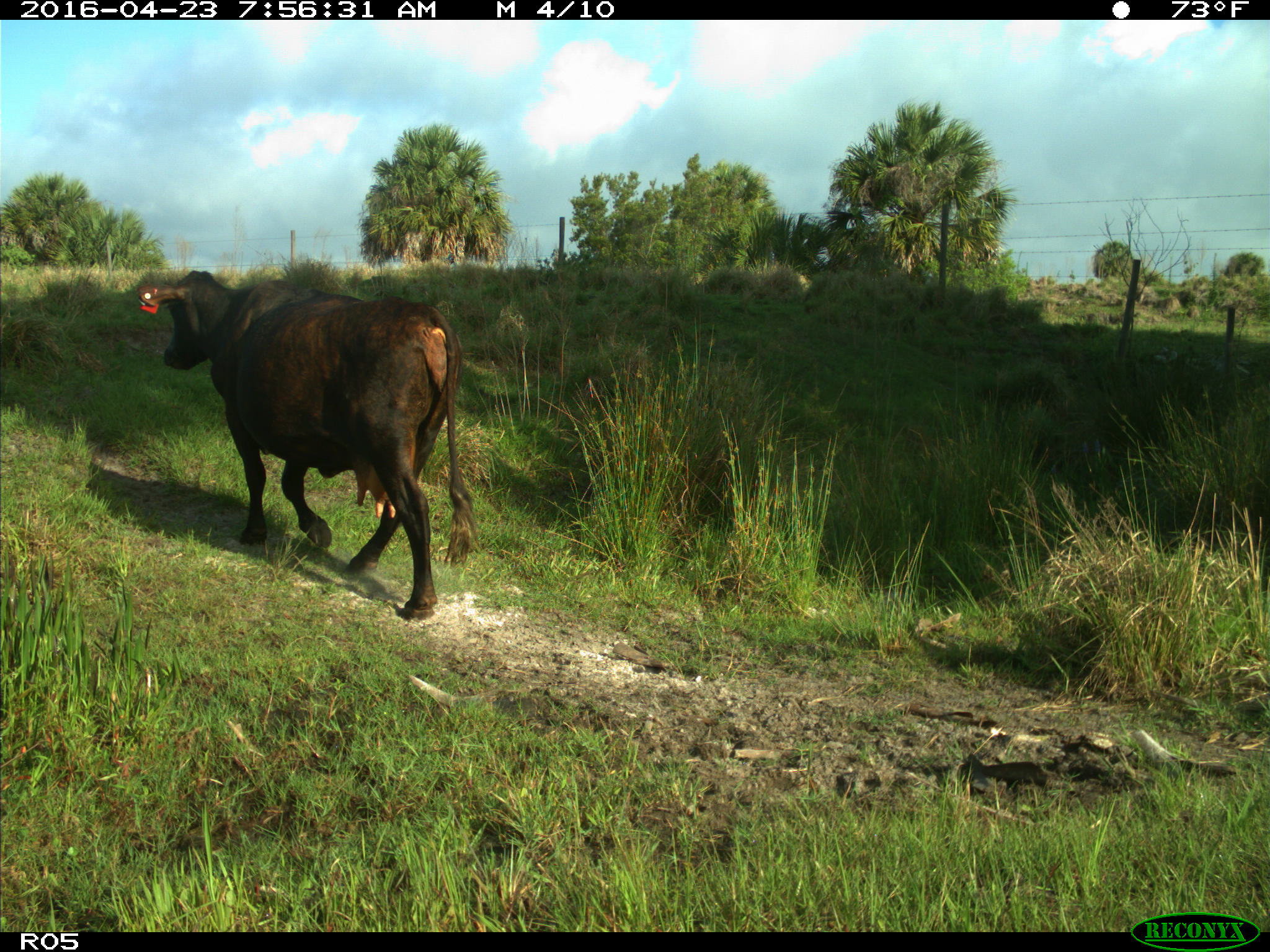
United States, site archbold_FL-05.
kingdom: Animalia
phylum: Chordata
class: Mammalia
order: Artiodactyla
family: Bovidae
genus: Bos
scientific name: Bos taurus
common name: domestic cow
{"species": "Bos taurus (domestic cow)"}